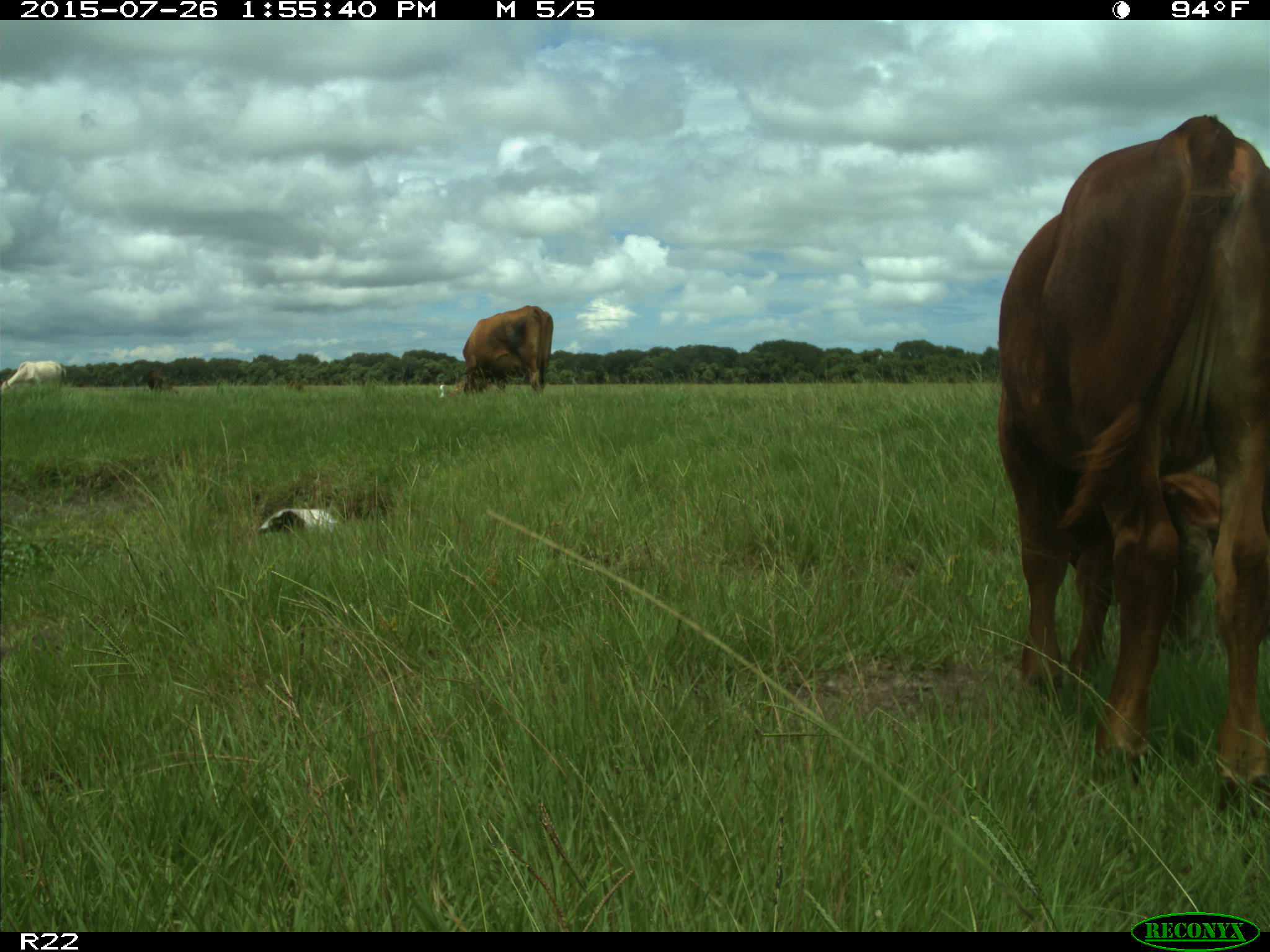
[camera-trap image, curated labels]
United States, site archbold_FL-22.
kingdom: Animalia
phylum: Chordata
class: Mammalia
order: Artiodactyla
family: Bovidae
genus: Bos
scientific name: Bos taurus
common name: domestic cow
Bos taurus (domestic cow).